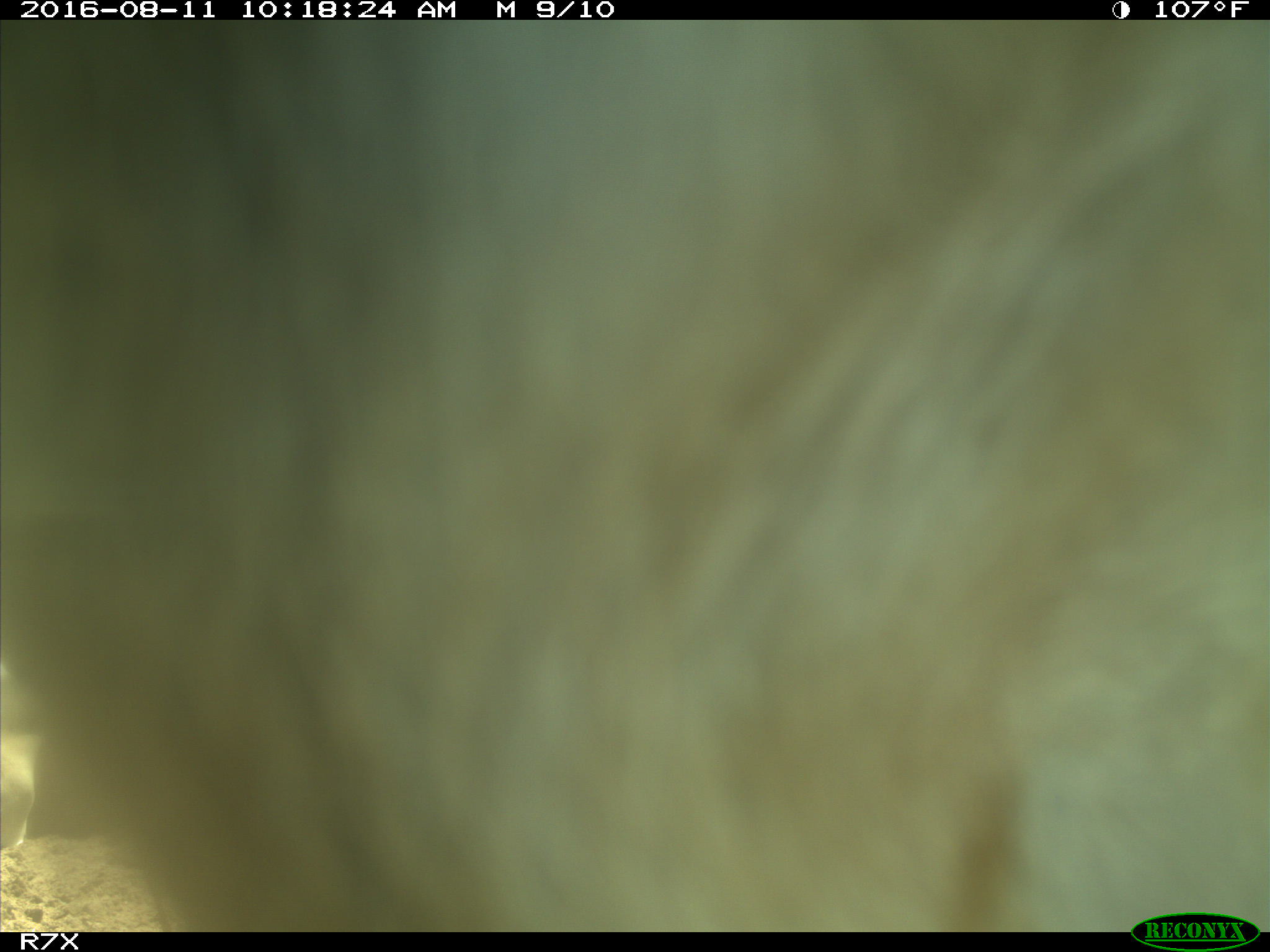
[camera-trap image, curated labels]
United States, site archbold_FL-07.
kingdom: Animalia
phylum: Chordata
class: Mammalia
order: Artiodactyla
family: Bovidae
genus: Bos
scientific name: Bos taurus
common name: domestic cow